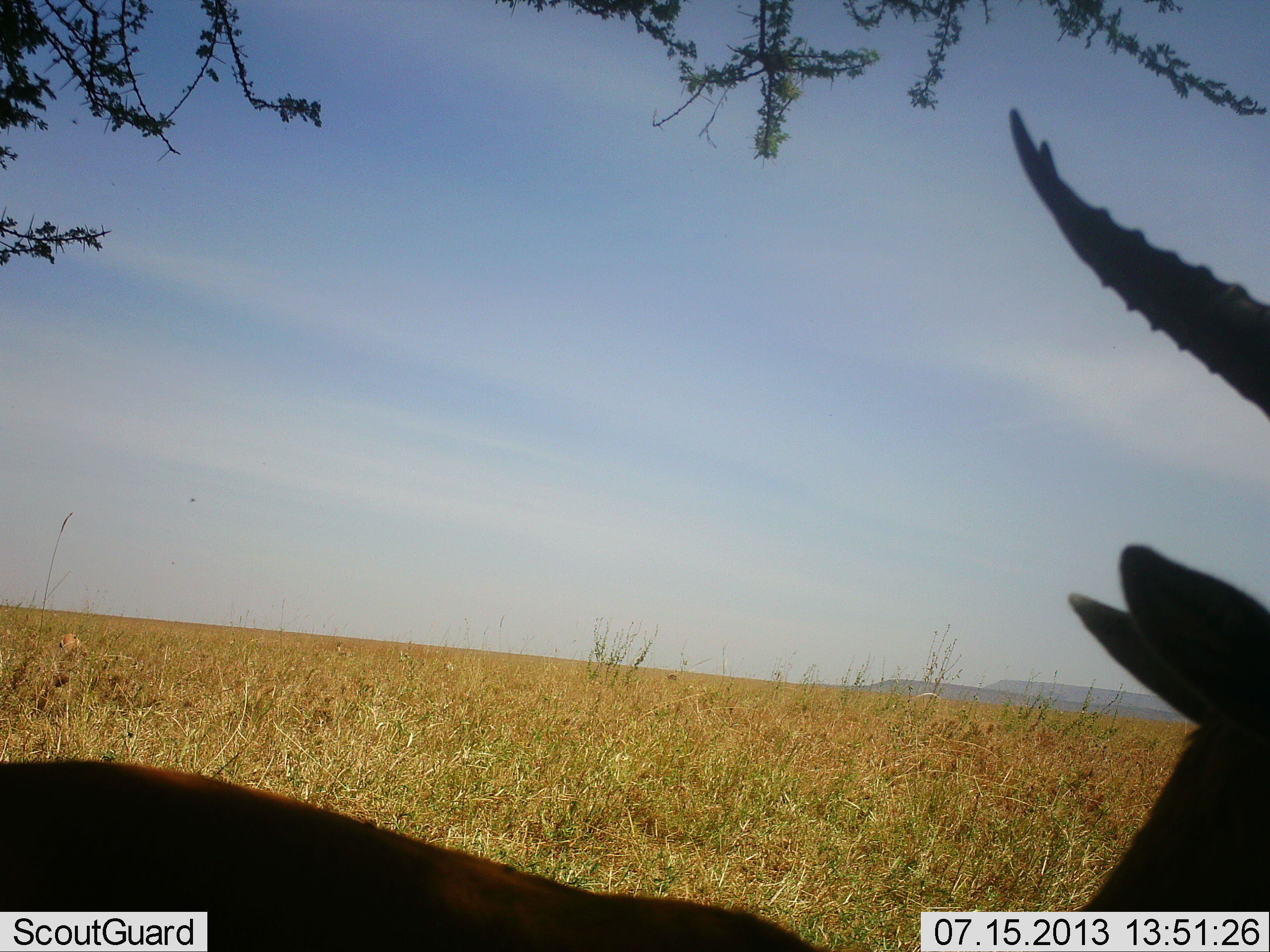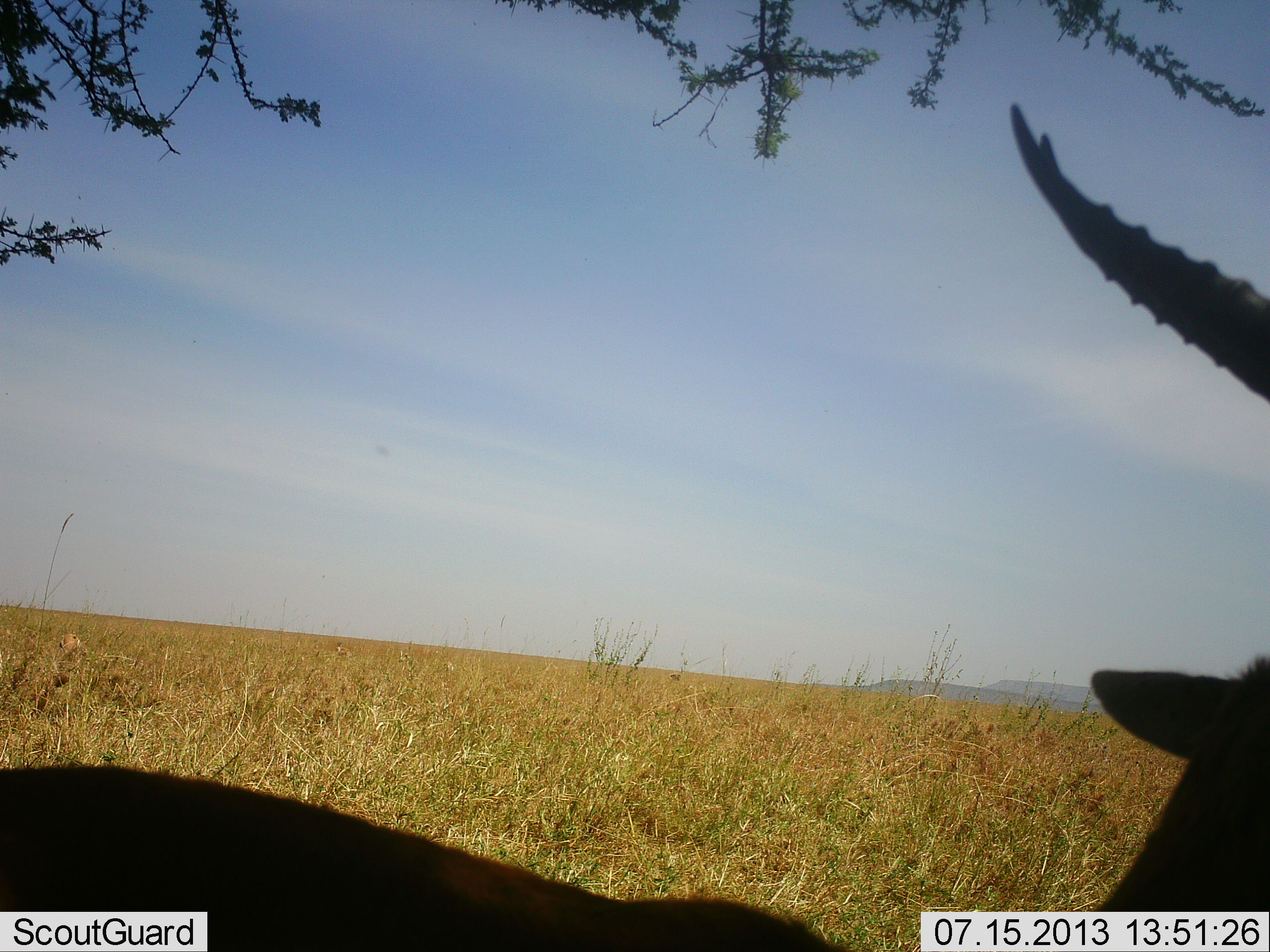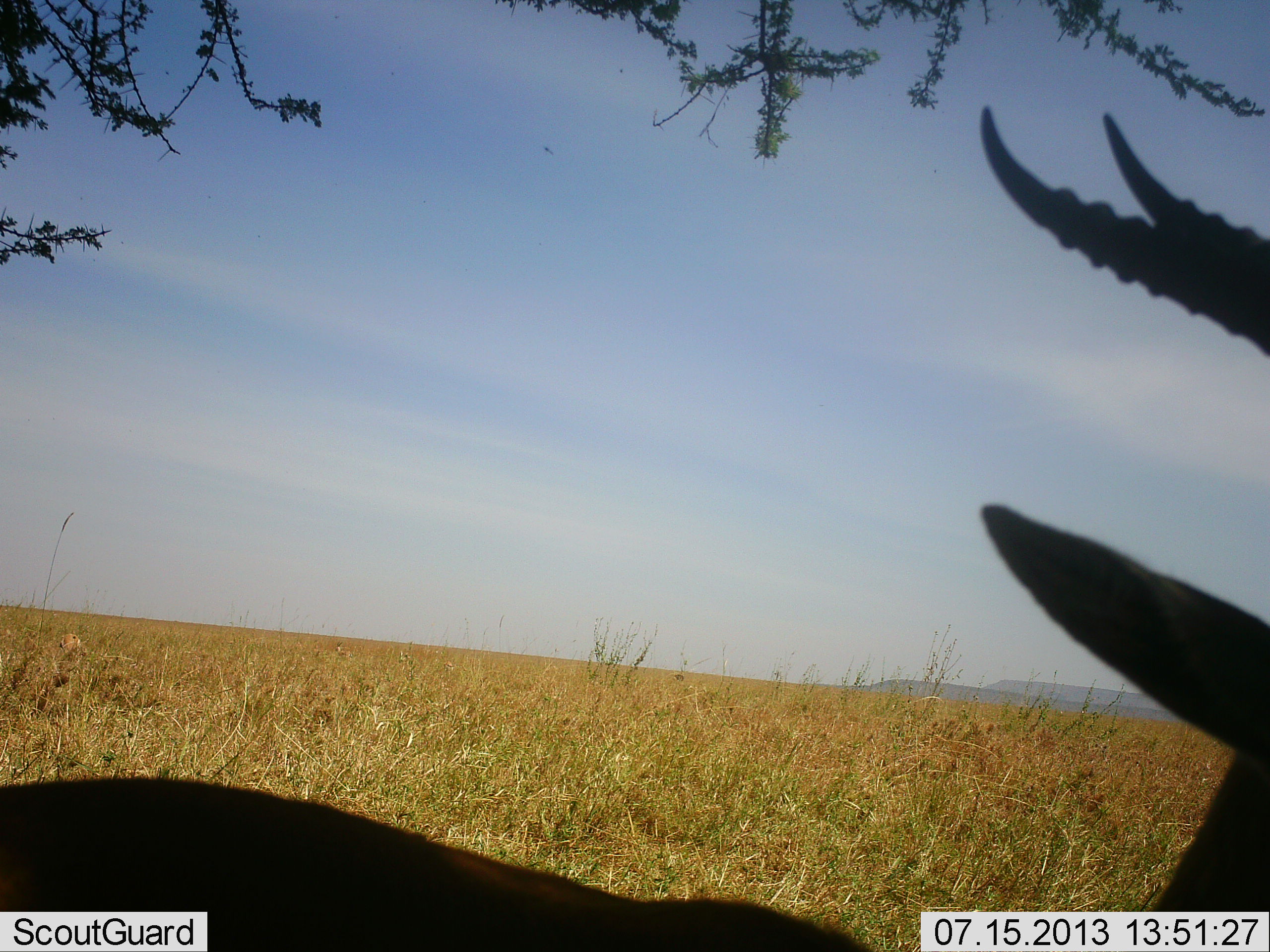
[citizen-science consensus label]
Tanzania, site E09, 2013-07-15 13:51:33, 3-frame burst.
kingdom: Animalia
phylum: Chordata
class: Mammalia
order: Artiodactyla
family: Bovidae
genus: Eudorcas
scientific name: Eudorcas thomsonii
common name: thomson's gazelle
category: gazellethomsons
Gazellethomsons (thomson's gazelle) (Eudorcas thomsonii), count 1. Behavior (volunteer vote fractions): standing 100%, resting 0%, moving 0%, interacting 0%. Young present (vote fraction): 0%. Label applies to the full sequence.